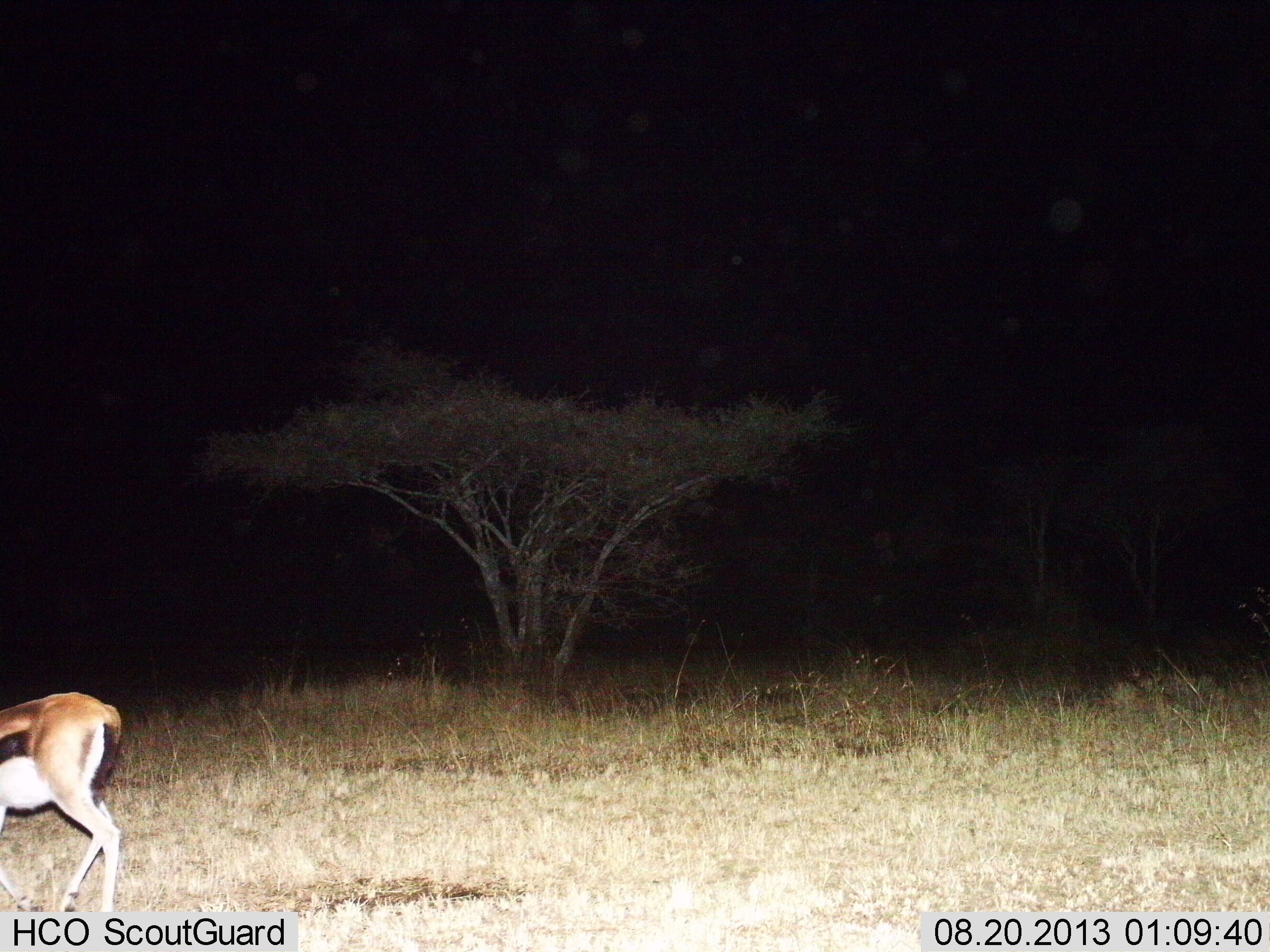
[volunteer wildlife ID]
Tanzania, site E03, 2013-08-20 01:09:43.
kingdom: Animalia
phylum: Chordata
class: Mammalia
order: Artiodactyla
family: Bovidae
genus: Eudorcas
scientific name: Eudorcas thomsonii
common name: thomson's gazelle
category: gazellethomsons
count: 1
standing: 35%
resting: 4%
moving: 54%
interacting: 0%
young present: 0%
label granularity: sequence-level